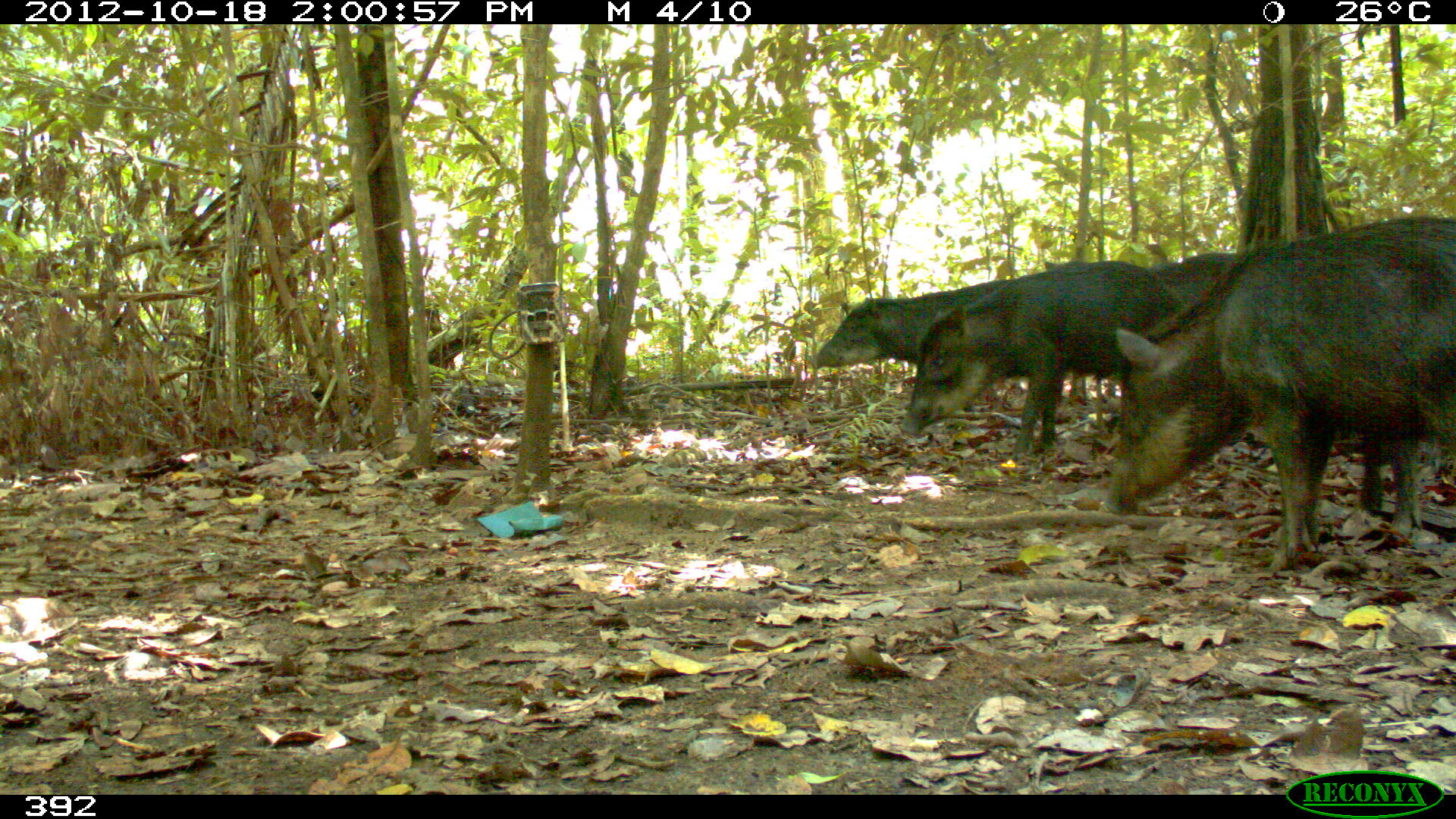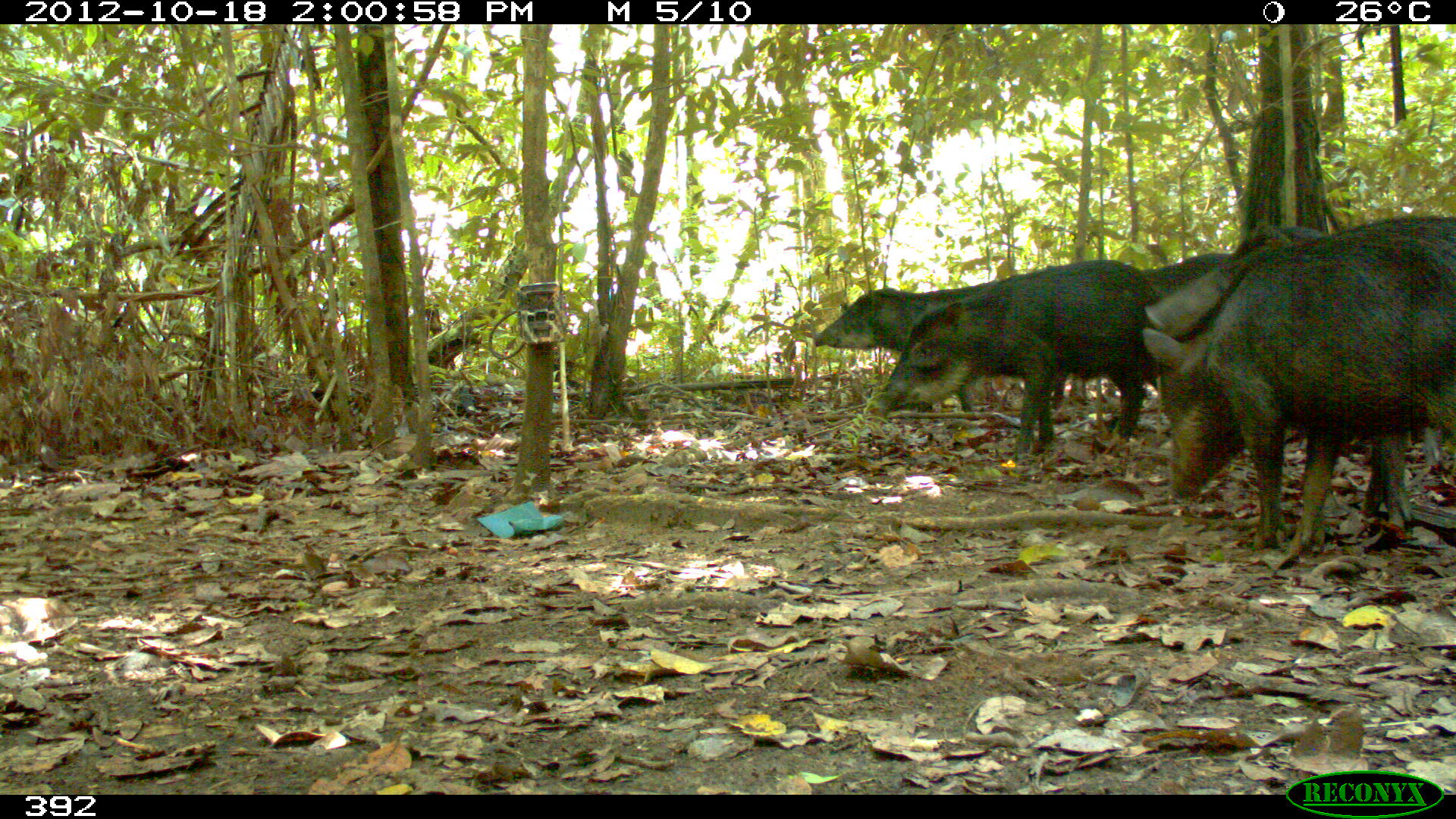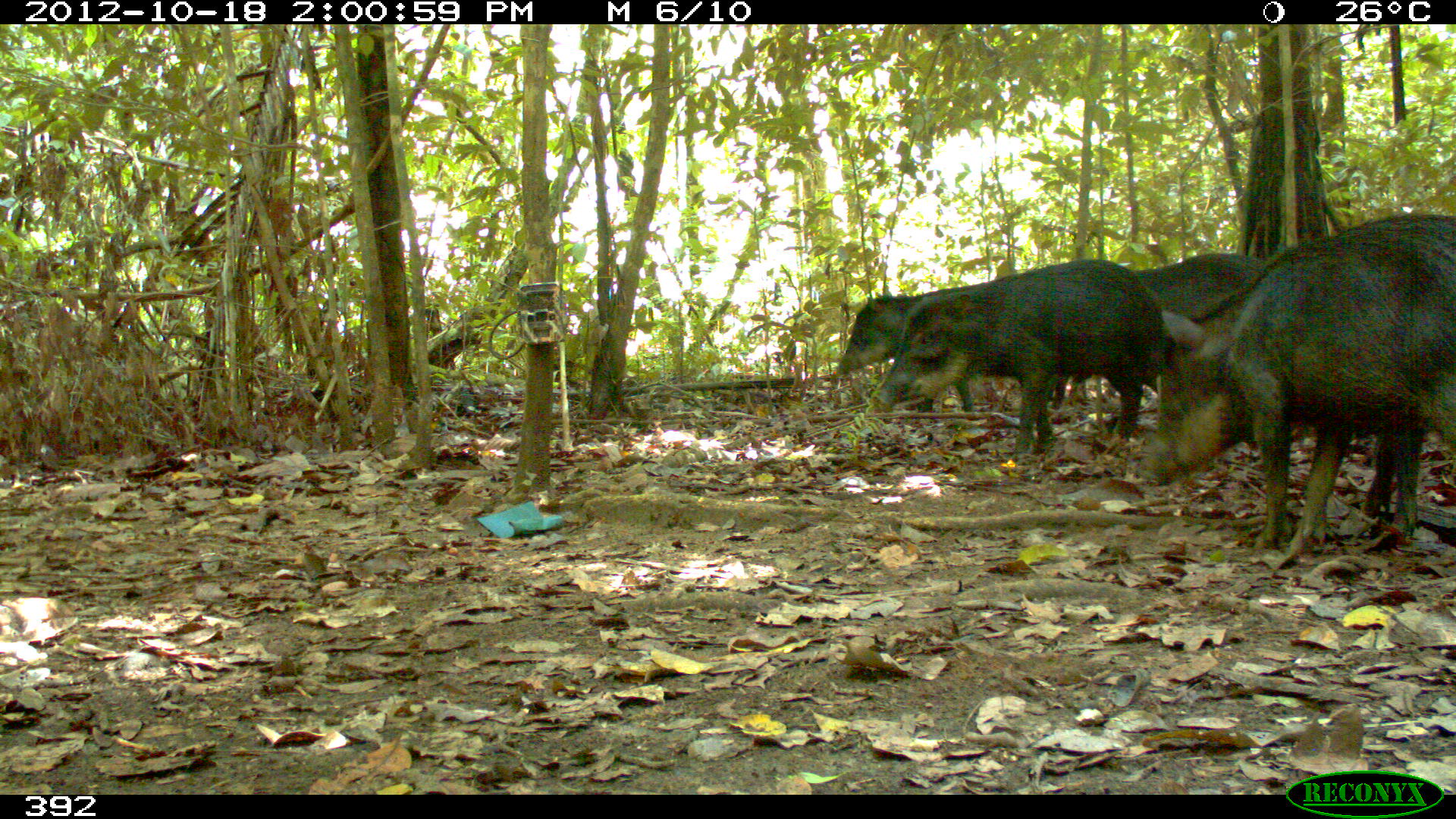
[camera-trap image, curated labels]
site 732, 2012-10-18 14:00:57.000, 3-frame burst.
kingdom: Animalia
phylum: Chordata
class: Mammalia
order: Artiodactyla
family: Tayassuidae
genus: Tayassu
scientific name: Tayassu pecari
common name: white-lipped peccary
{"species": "Tayassu pecari (white-lipped peccary)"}